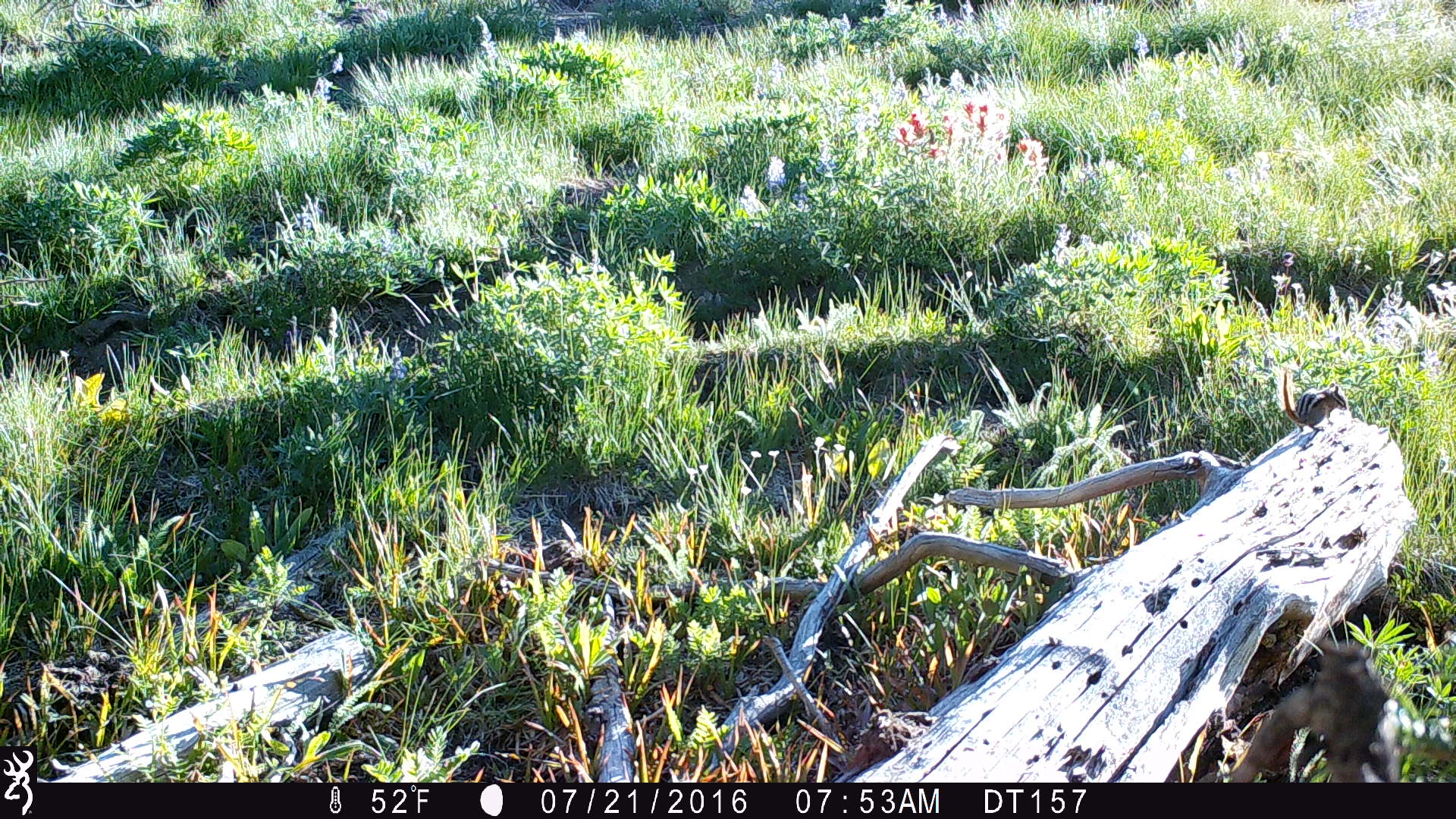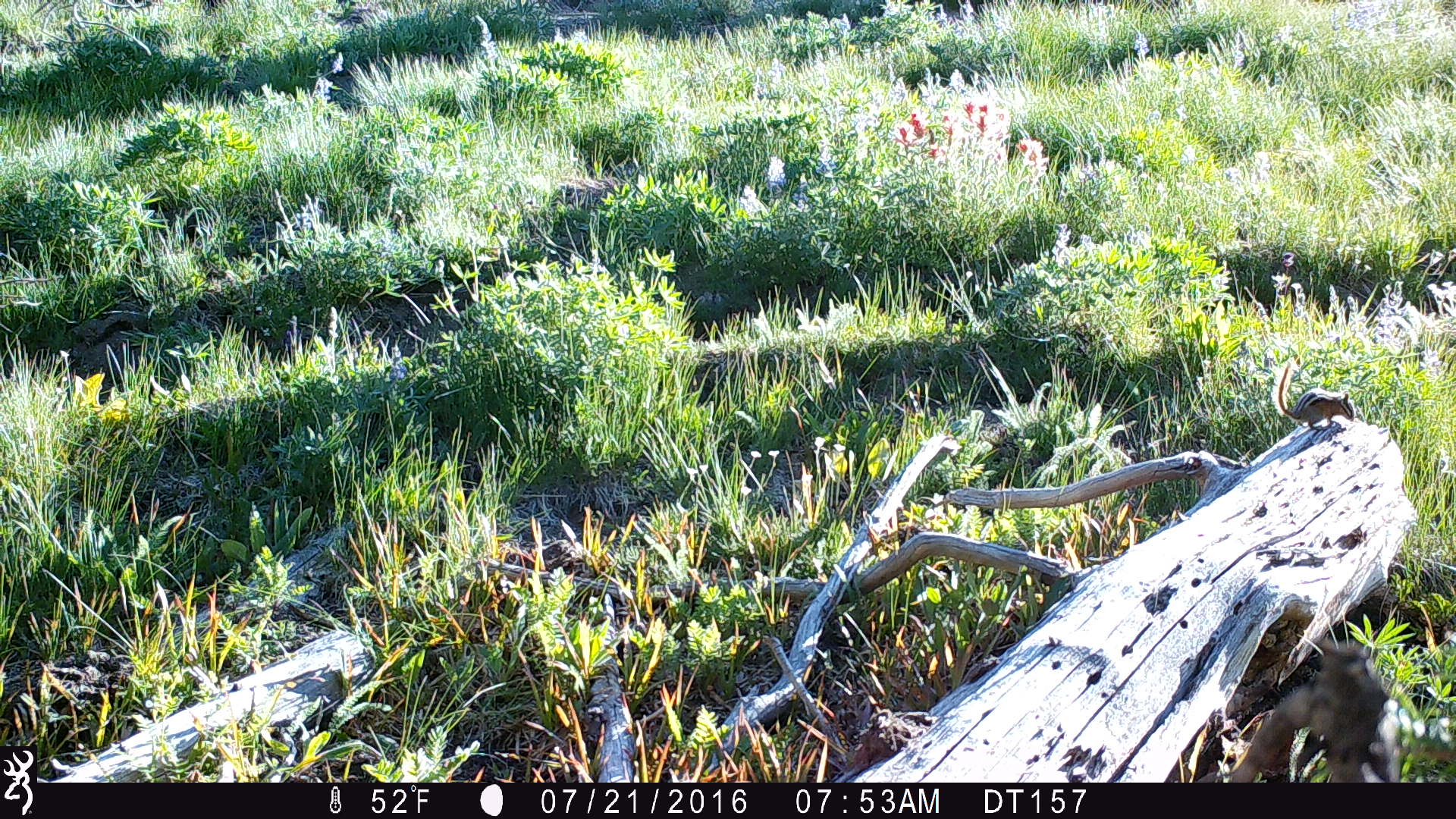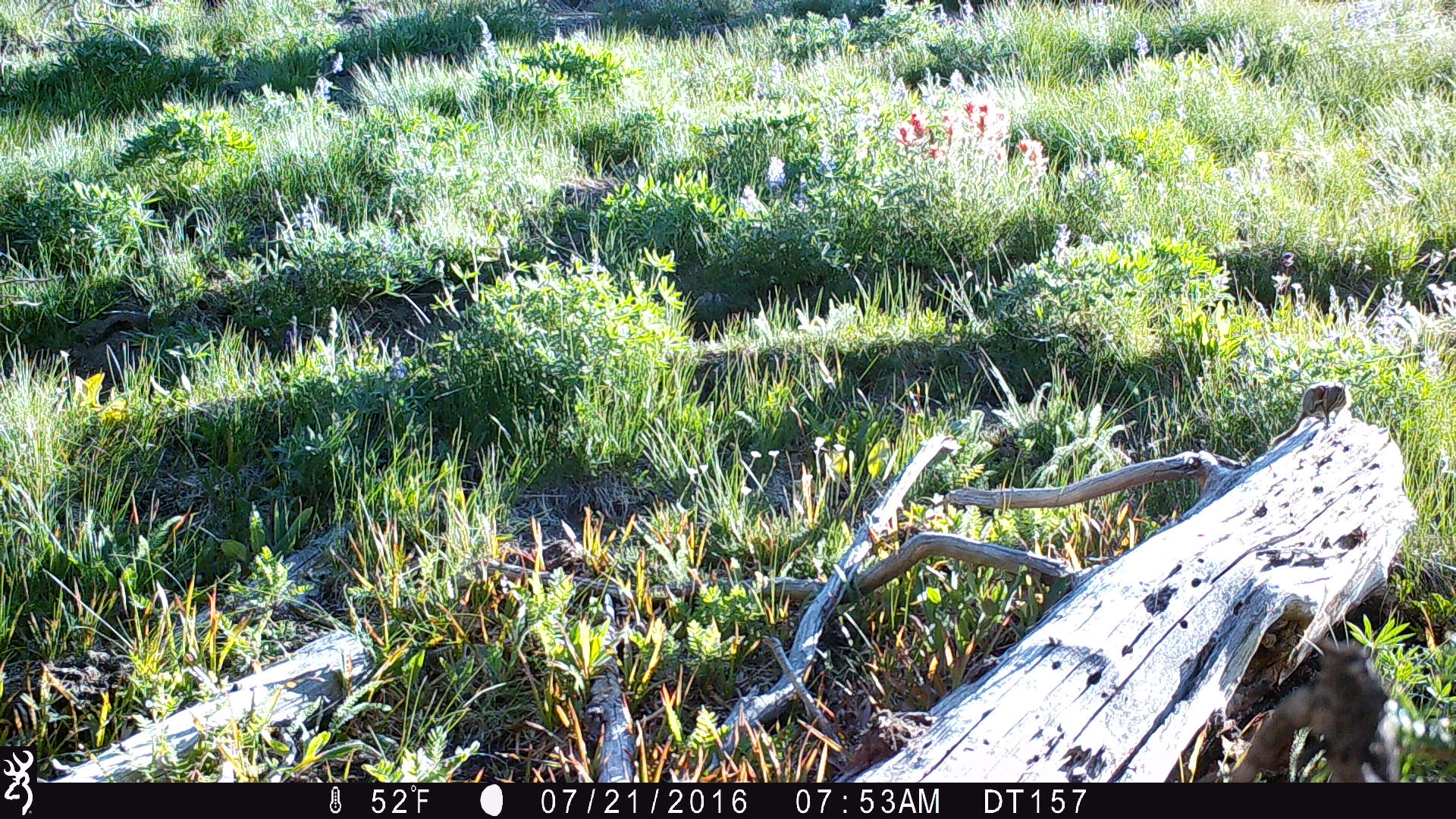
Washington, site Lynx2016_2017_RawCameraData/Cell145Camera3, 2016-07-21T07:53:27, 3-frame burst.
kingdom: Animalia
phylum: Chordata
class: Mammalia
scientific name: Mammalia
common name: small mammal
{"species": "small mammal (Mammalia)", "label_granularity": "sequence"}